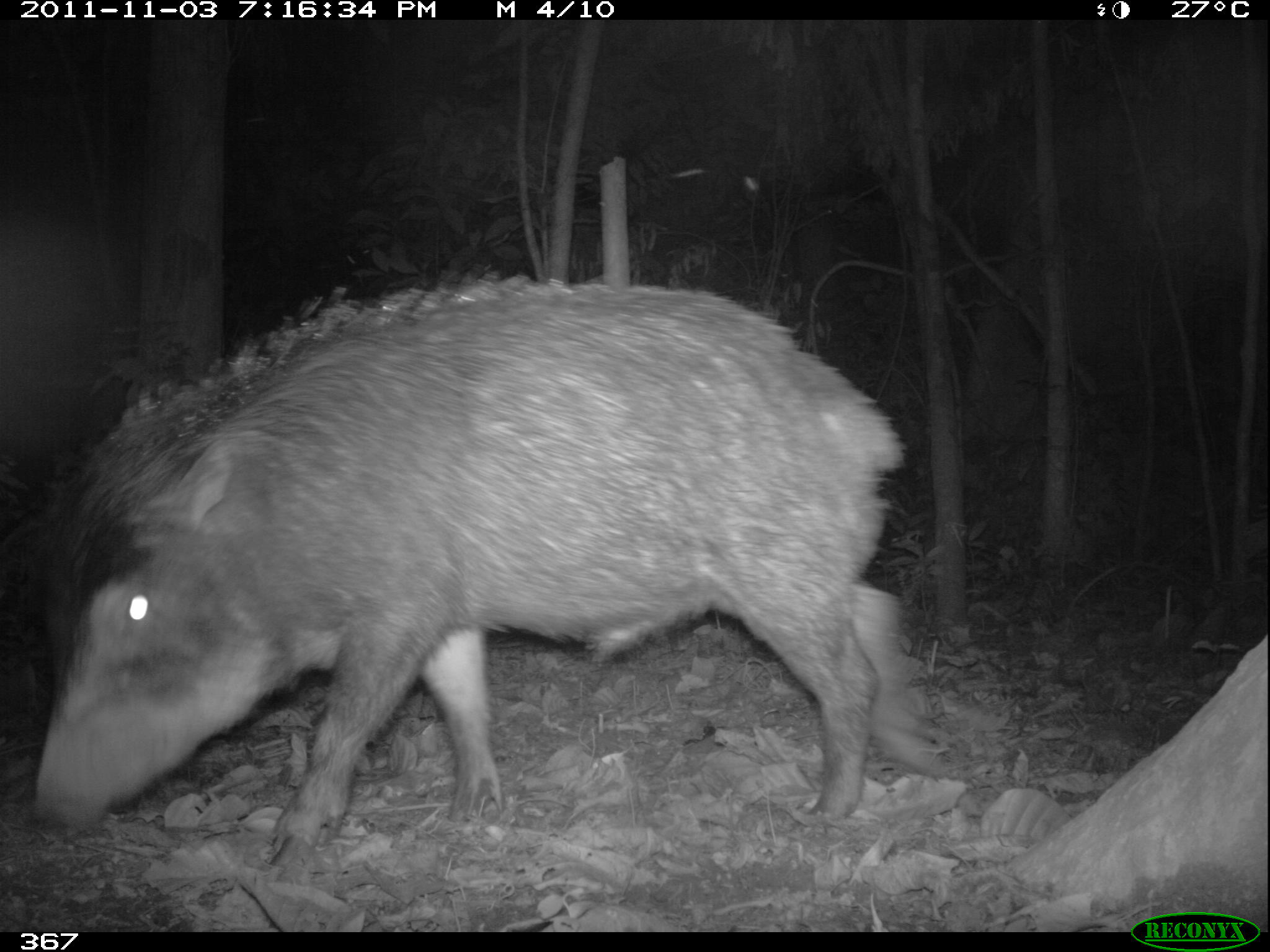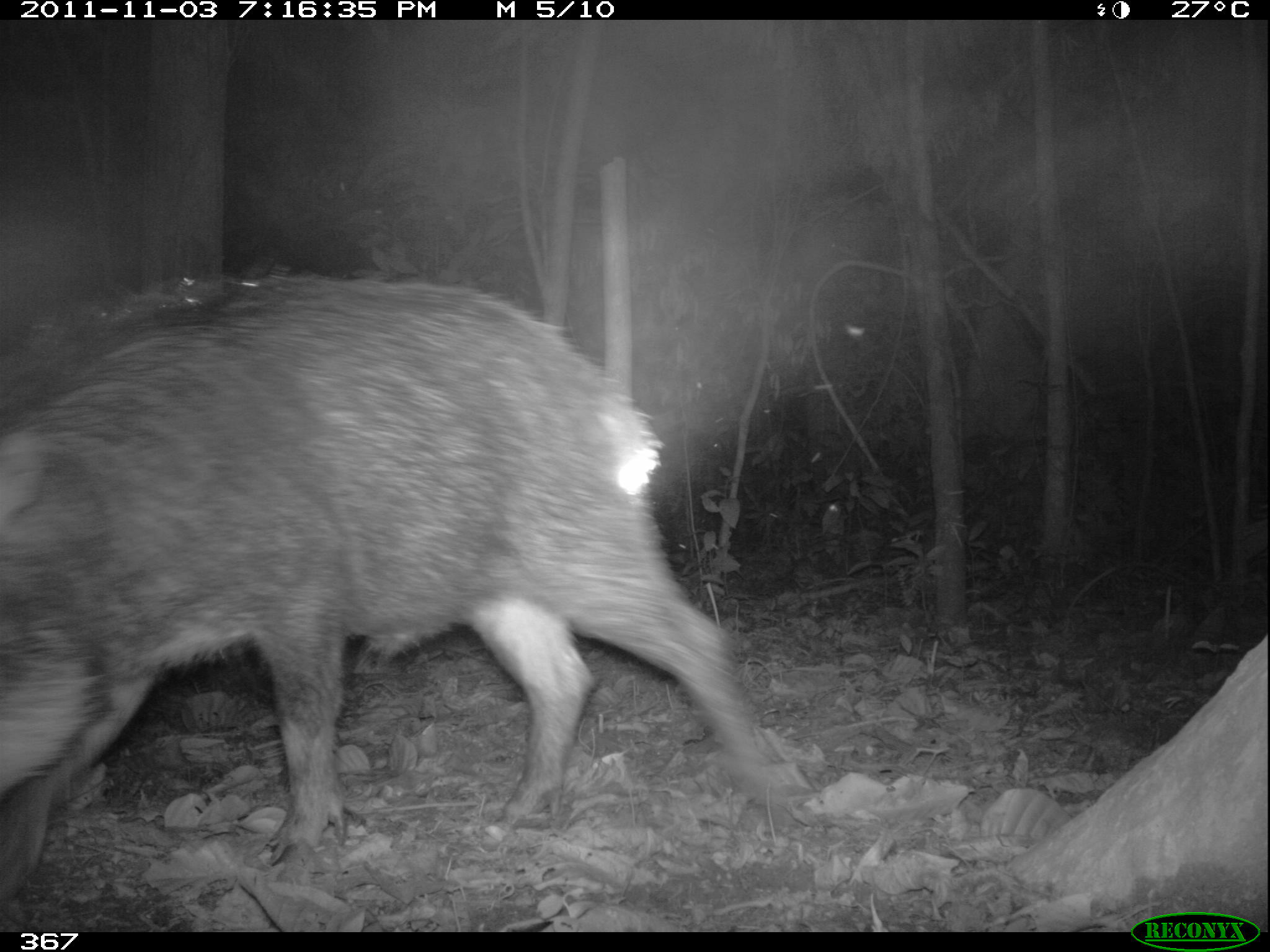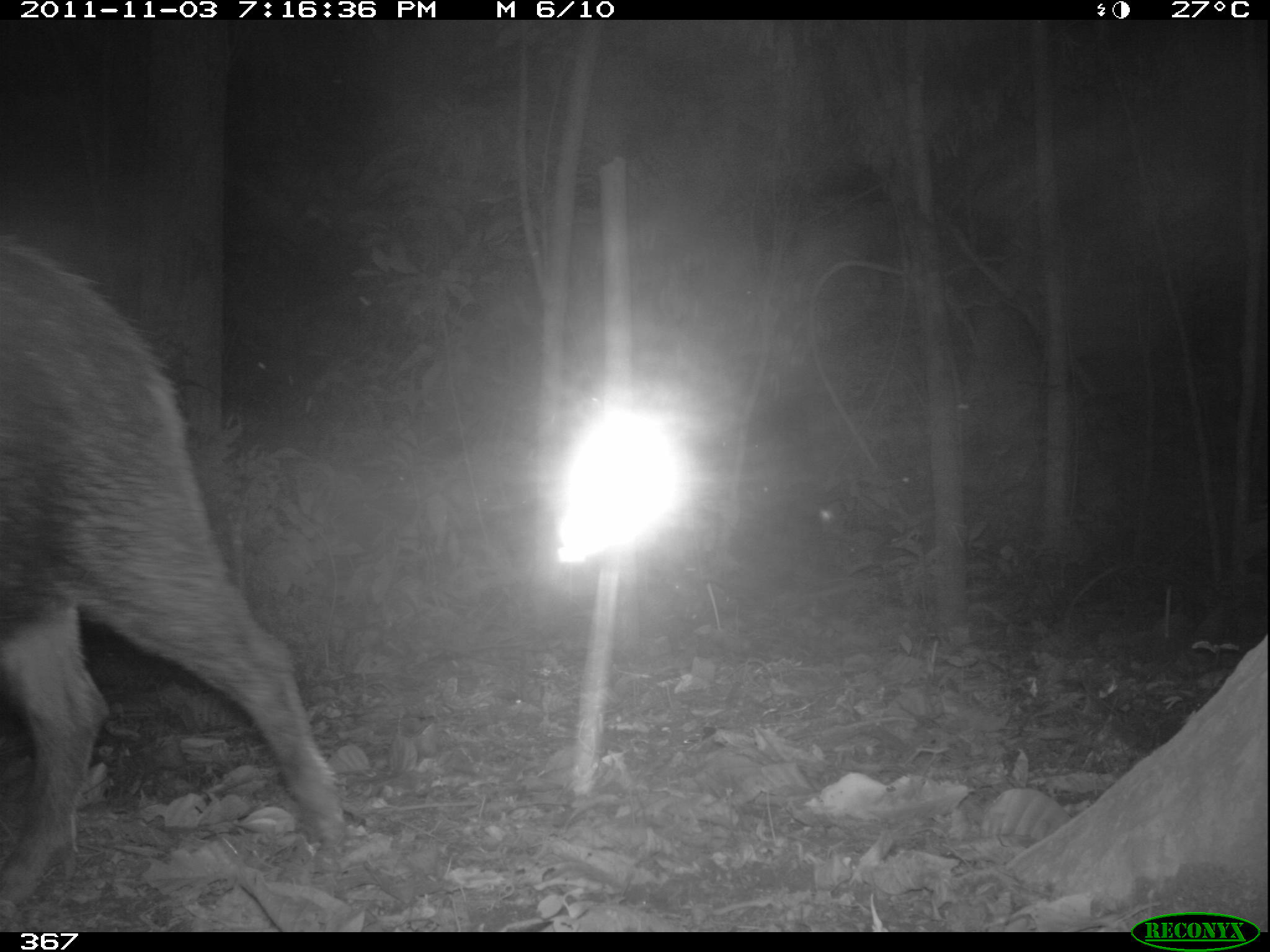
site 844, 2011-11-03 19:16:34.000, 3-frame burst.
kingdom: Animalia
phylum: Chordata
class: Mammalia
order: Artiodactyla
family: Tayassuidae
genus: Tayassu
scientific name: Tayassu pecari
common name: white-lipped peccary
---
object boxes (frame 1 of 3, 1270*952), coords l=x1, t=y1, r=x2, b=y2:
tayassu pecari: l=28, t=271, r=947, b=871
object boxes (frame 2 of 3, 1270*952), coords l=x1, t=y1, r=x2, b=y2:
tayassu pecari: l=0, t=272, r=800, b=903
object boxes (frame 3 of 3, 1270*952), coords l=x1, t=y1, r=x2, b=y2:
tayassu pecari: l=2, t=236, r=343, b=910